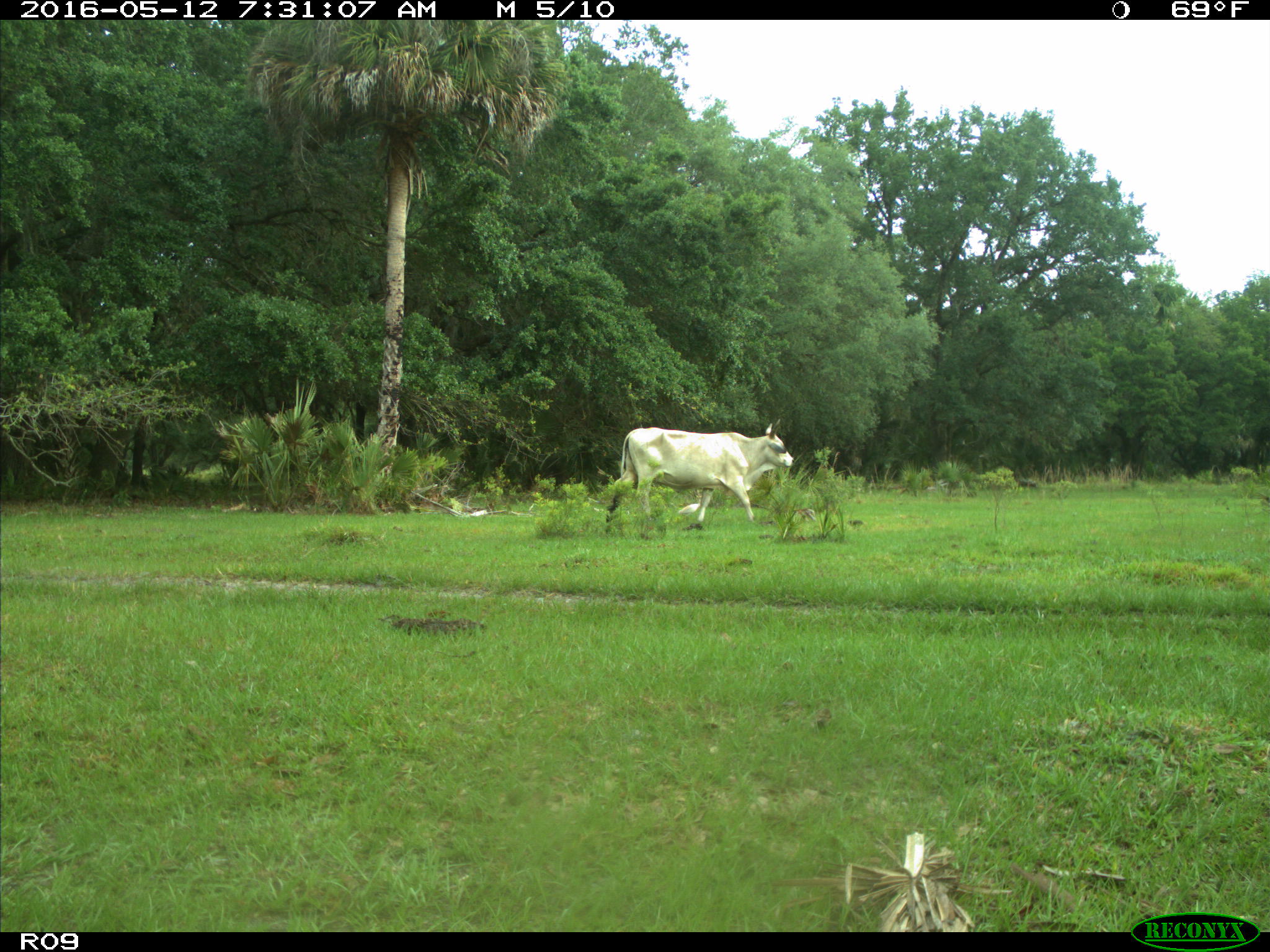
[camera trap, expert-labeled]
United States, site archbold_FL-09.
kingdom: Animalia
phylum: Chordata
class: Mammalia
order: Artiodactyla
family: Bovidae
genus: Bos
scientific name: Bos taurus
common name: domestic cow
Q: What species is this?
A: Bos taurus (domestic cow).